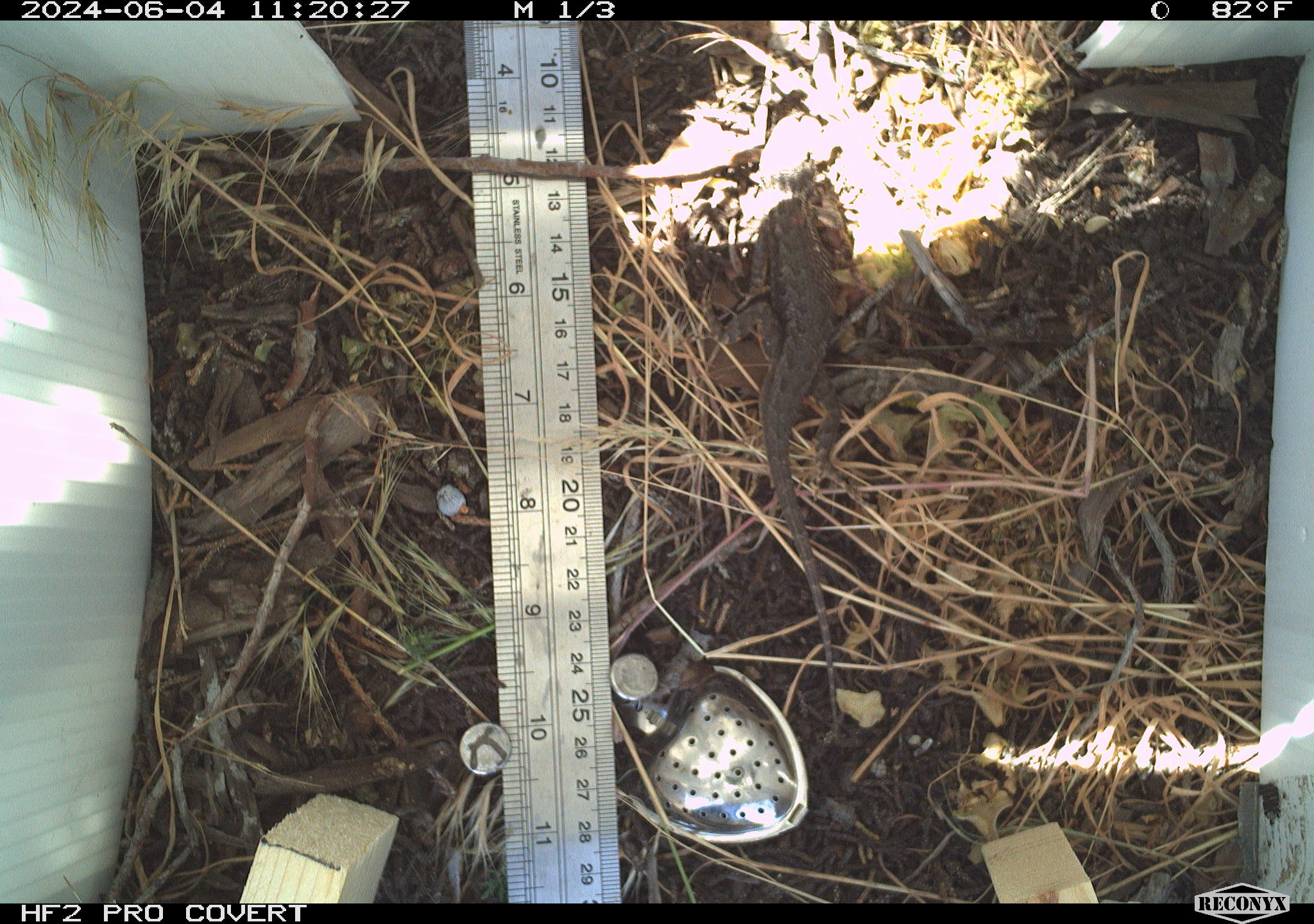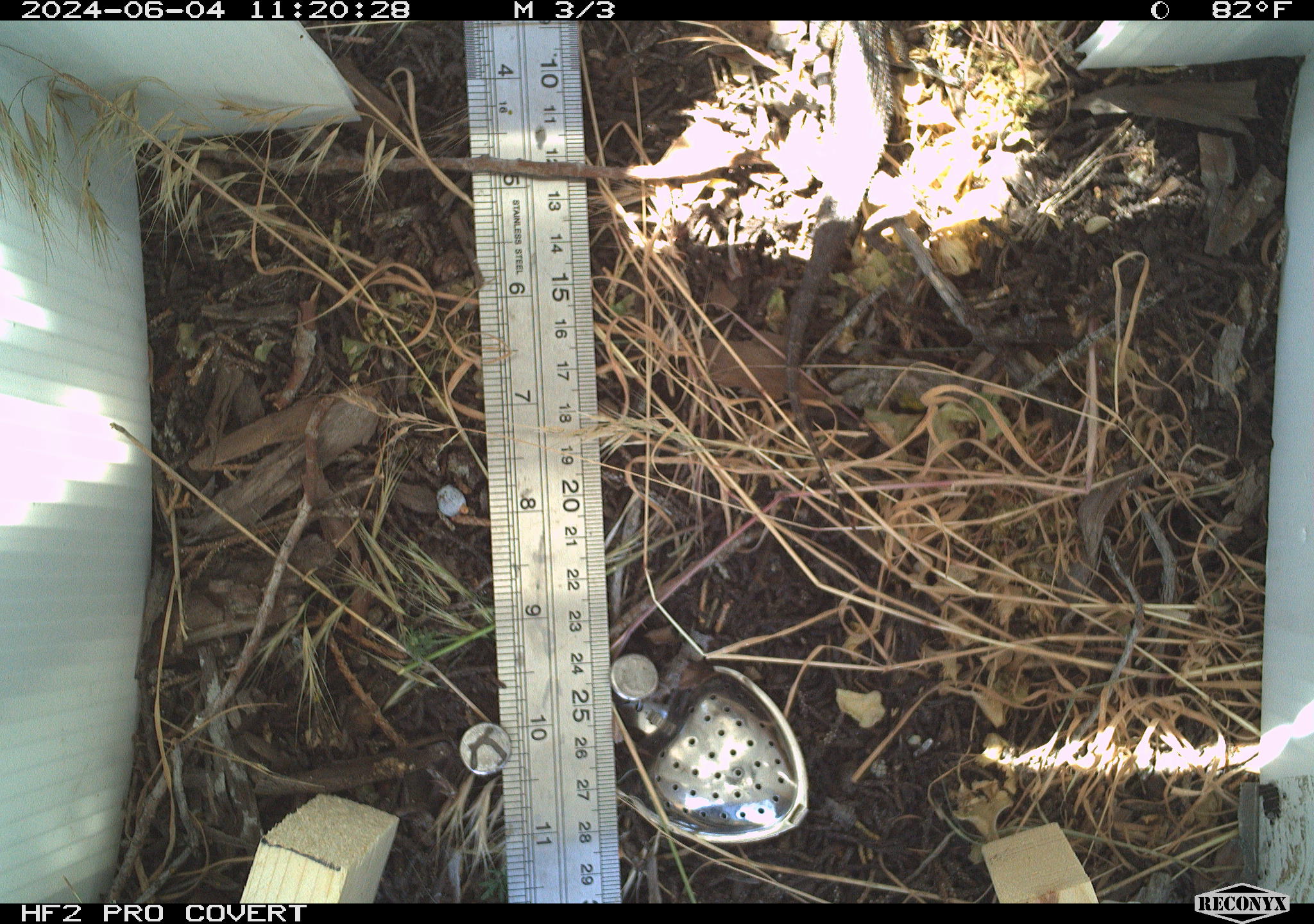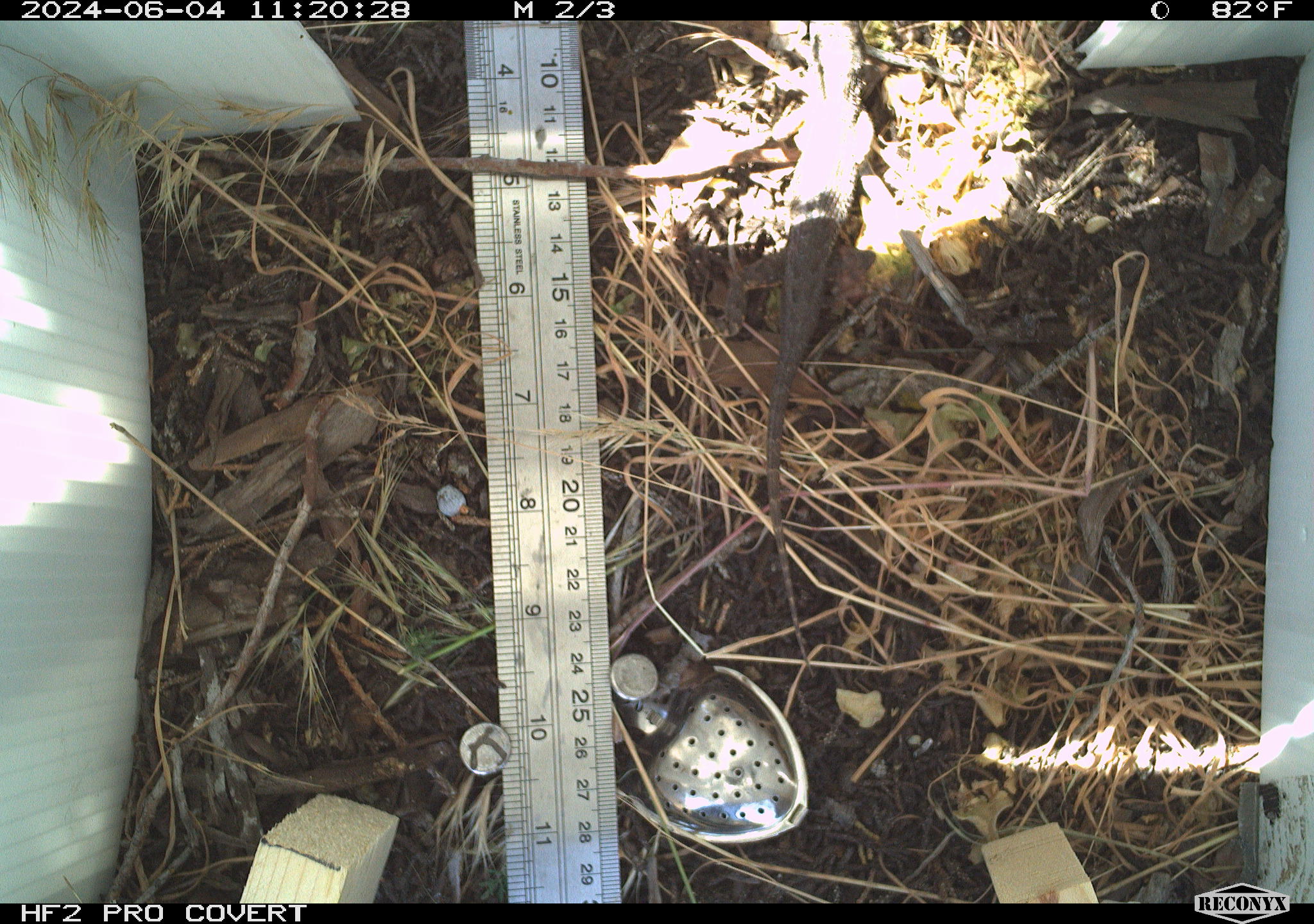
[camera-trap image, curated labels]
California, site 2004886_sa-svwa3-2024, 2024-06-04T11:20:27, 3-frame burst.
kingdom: Animalia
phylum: Chordata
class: Reptilia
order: Squamata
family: Phrynosomatidae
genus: Sceloporus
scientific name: Sceloporus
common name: spiny lizards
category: sceloporus species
Sceloporus species (spiny lizards) (Sceloporus).